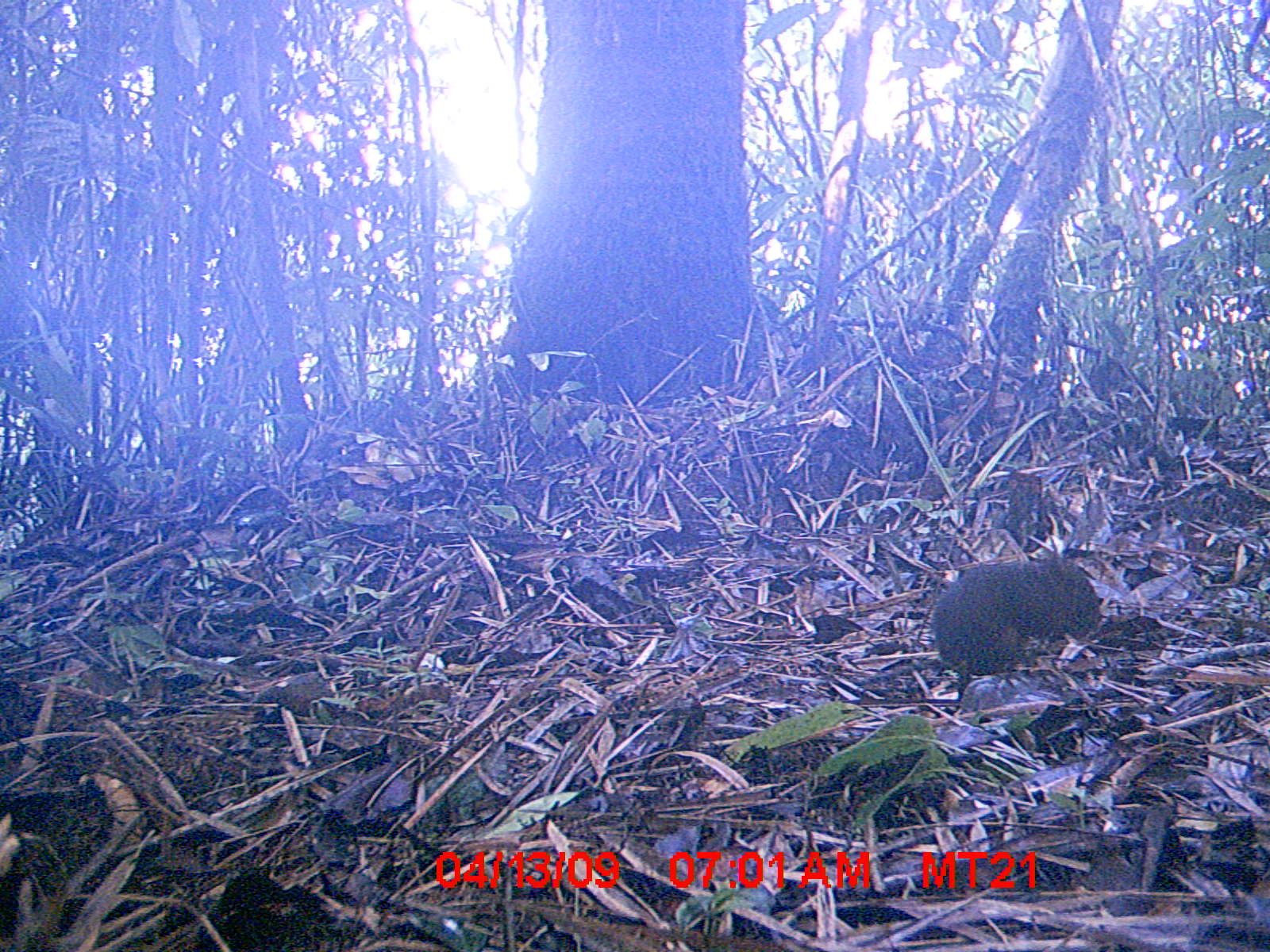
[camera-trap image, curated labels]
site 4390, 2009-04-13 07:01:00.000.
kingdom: Animalia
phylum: Chordata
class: Mammalia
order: Rodentia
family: Nesomyidae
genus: Nesomys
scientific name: Nesomys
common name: nesomys rodents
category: nesomys sp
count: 1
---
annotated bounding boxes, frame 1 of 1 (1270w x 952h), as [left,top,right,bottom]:
nesomys sp: [929,556,1100,676]